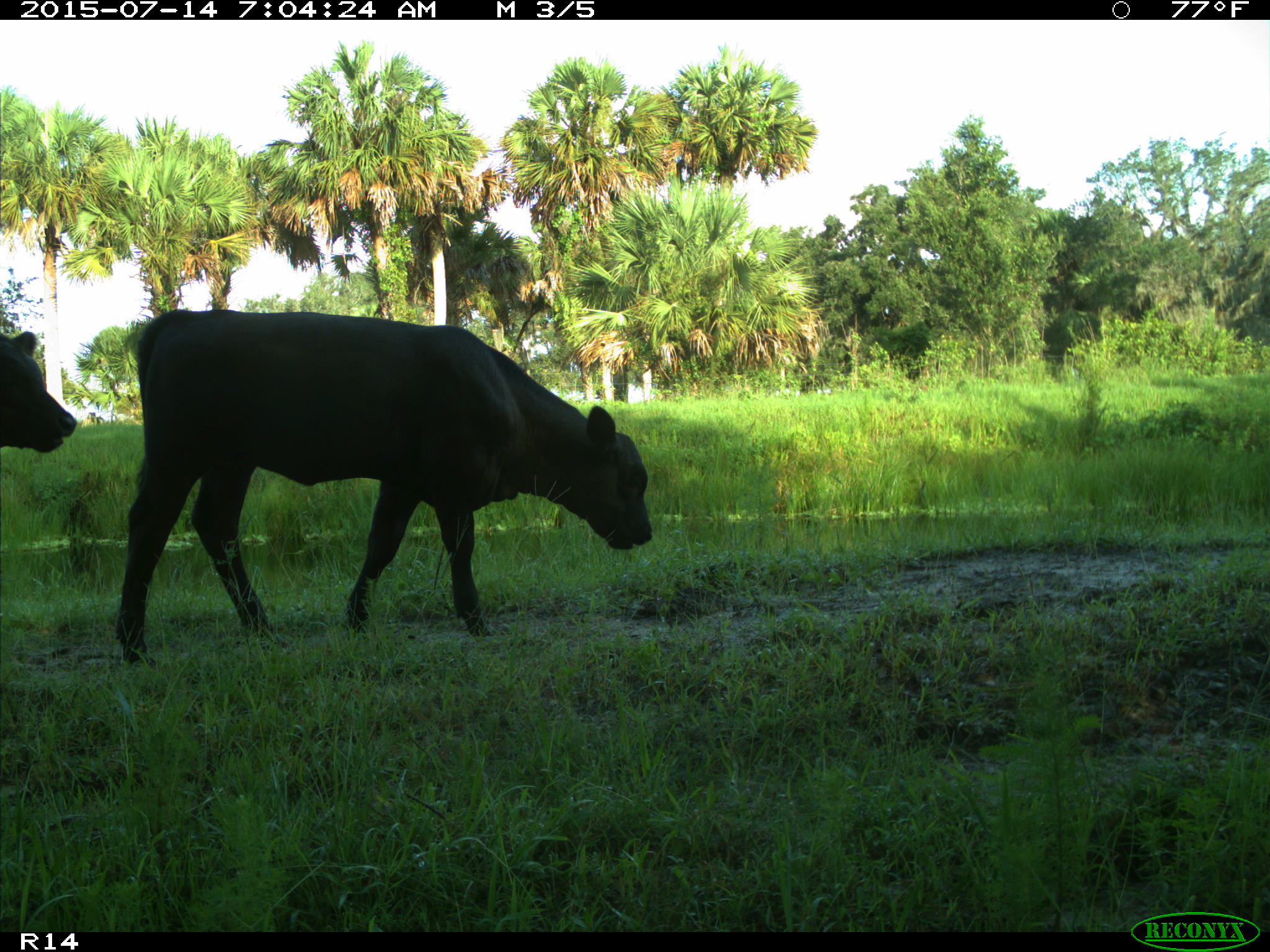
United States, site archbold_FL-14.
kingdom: Animalia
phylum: Chordata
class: Mammalia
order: Artiodactyla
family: Bovidae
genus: Bos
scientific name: Bos taurus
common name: domestic cow